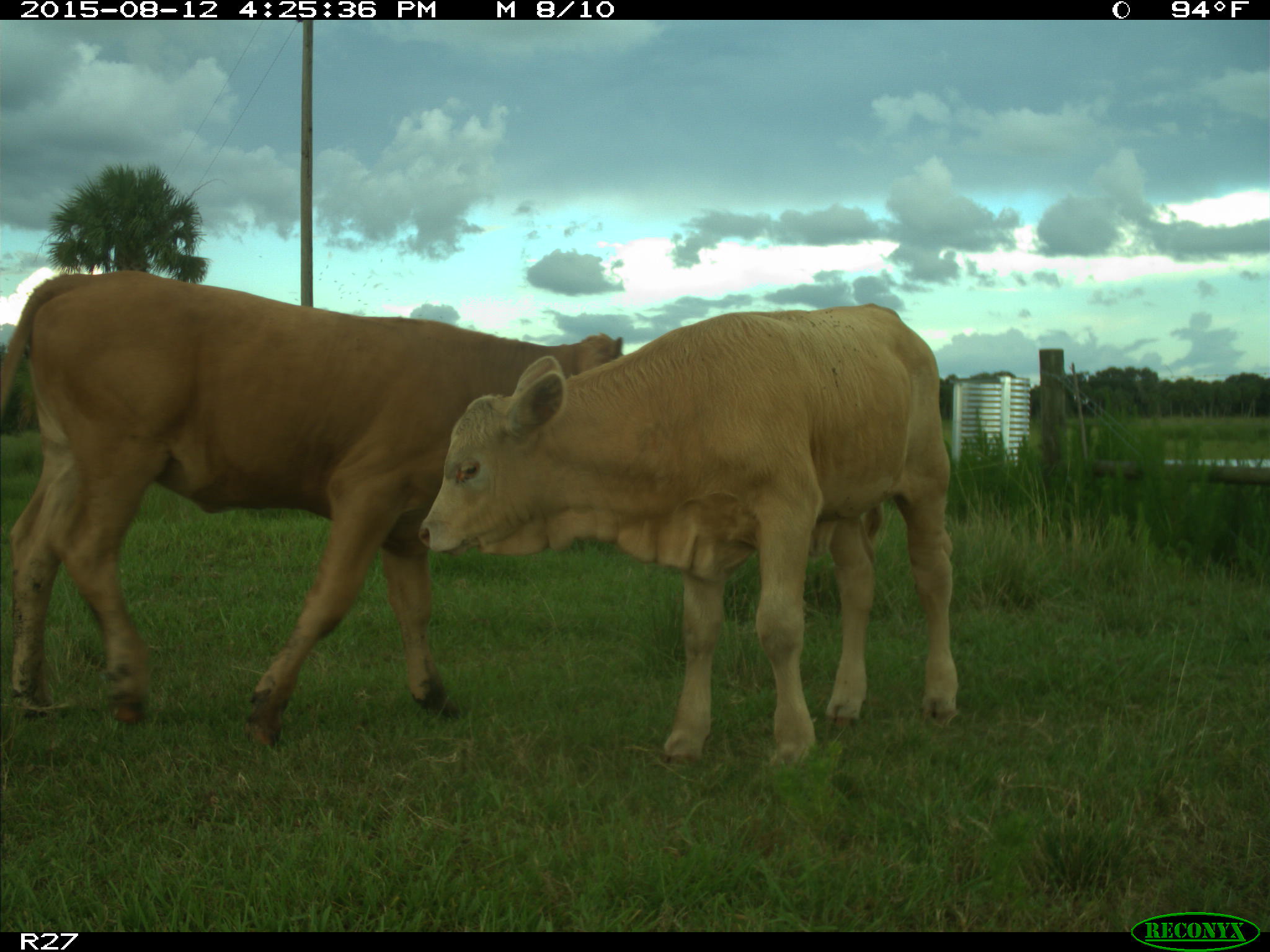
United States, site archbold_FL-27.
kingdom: Animalia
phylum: Chordata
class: Mammalia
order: Artiodactyla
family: Bovidae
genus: Bos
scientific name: Bos taurus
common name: domestic cow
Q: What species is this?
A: Bos taurus (domestic cow).